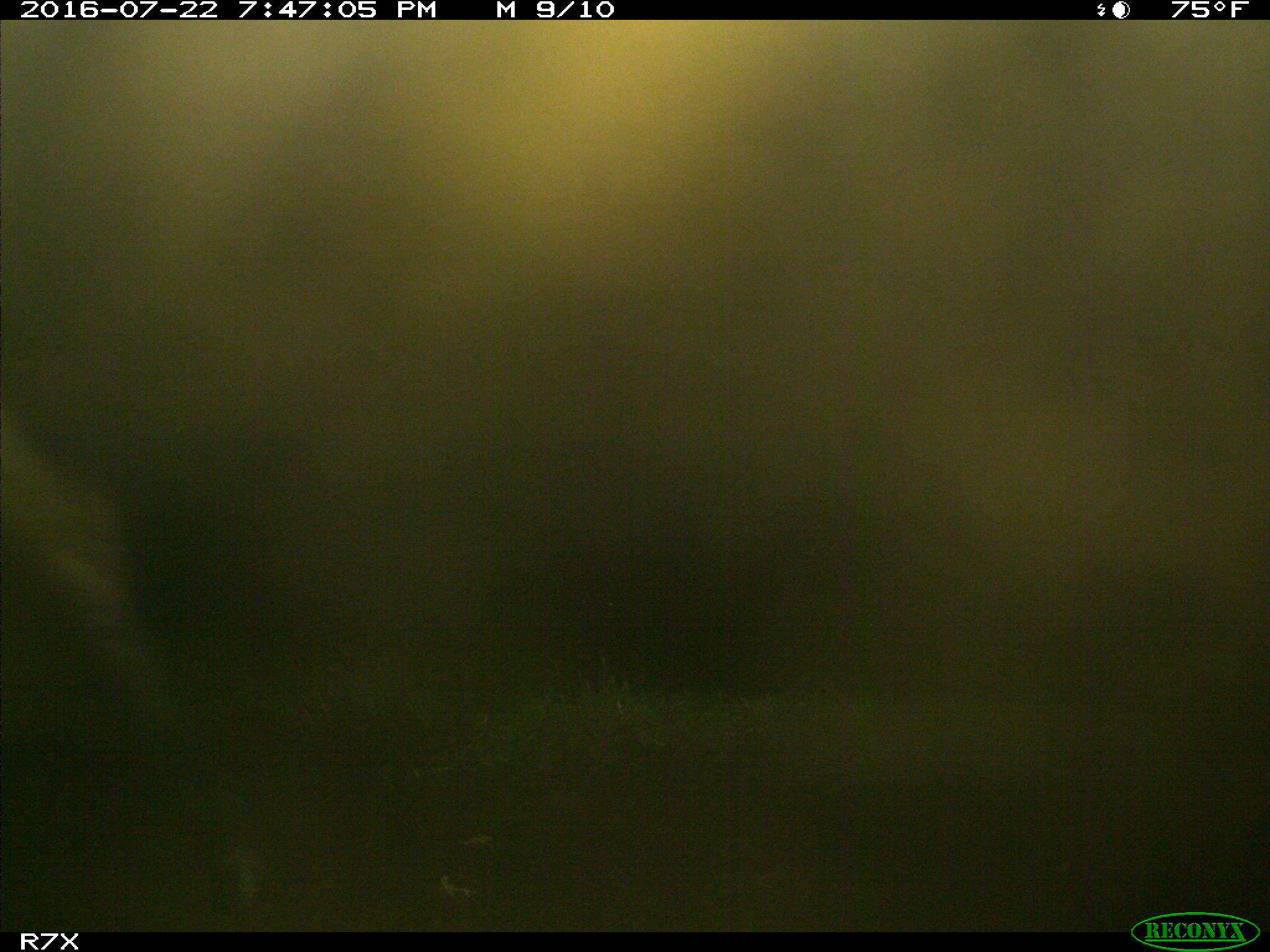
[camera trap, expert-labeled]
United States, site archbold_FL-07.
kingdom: Animalia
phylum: Chordata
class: Mammalia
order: Artiodactyla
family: Bovidae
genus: Bos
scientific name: Bos taurus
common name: domestic cow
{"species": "Bos taurus (domestic cow)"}